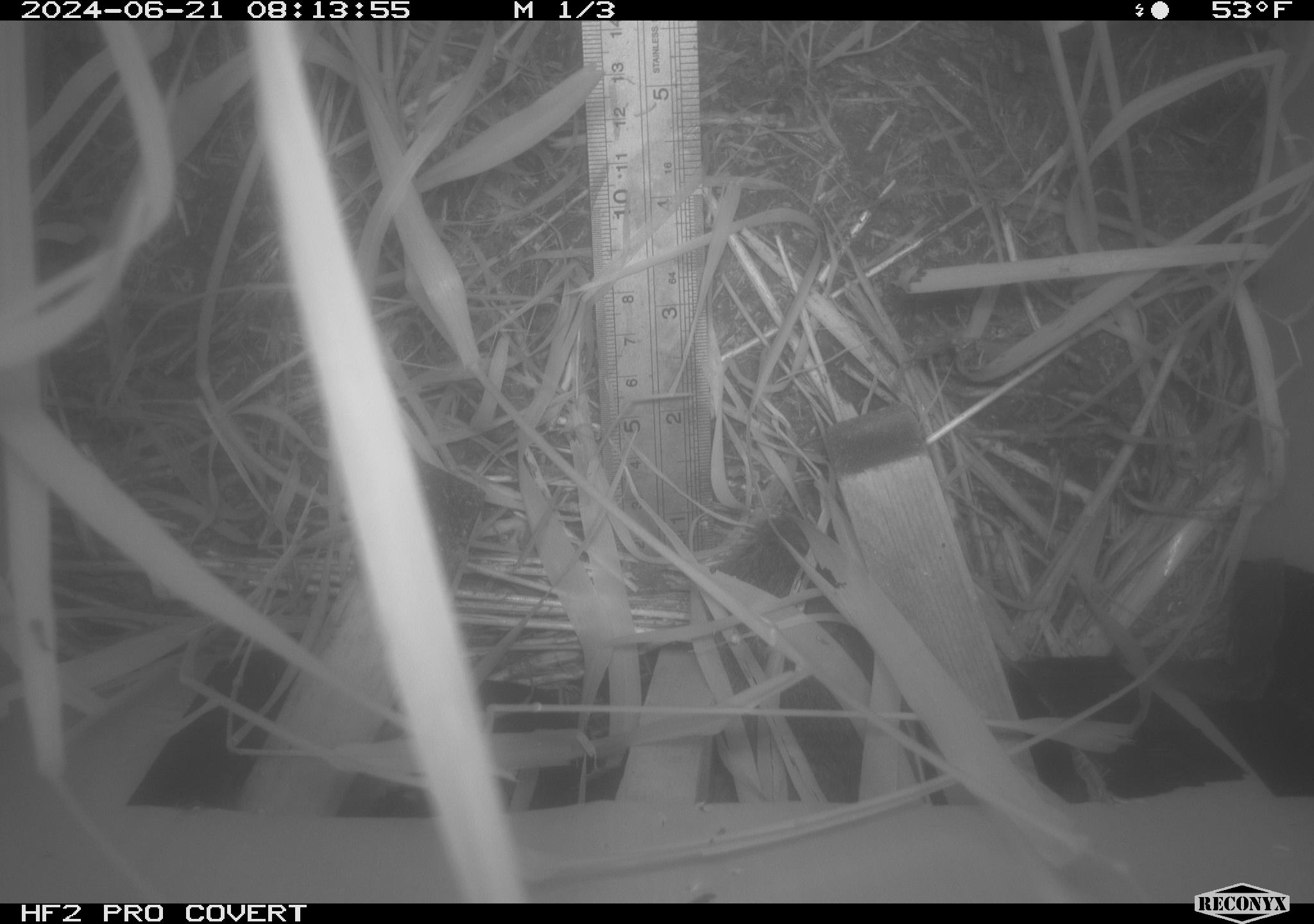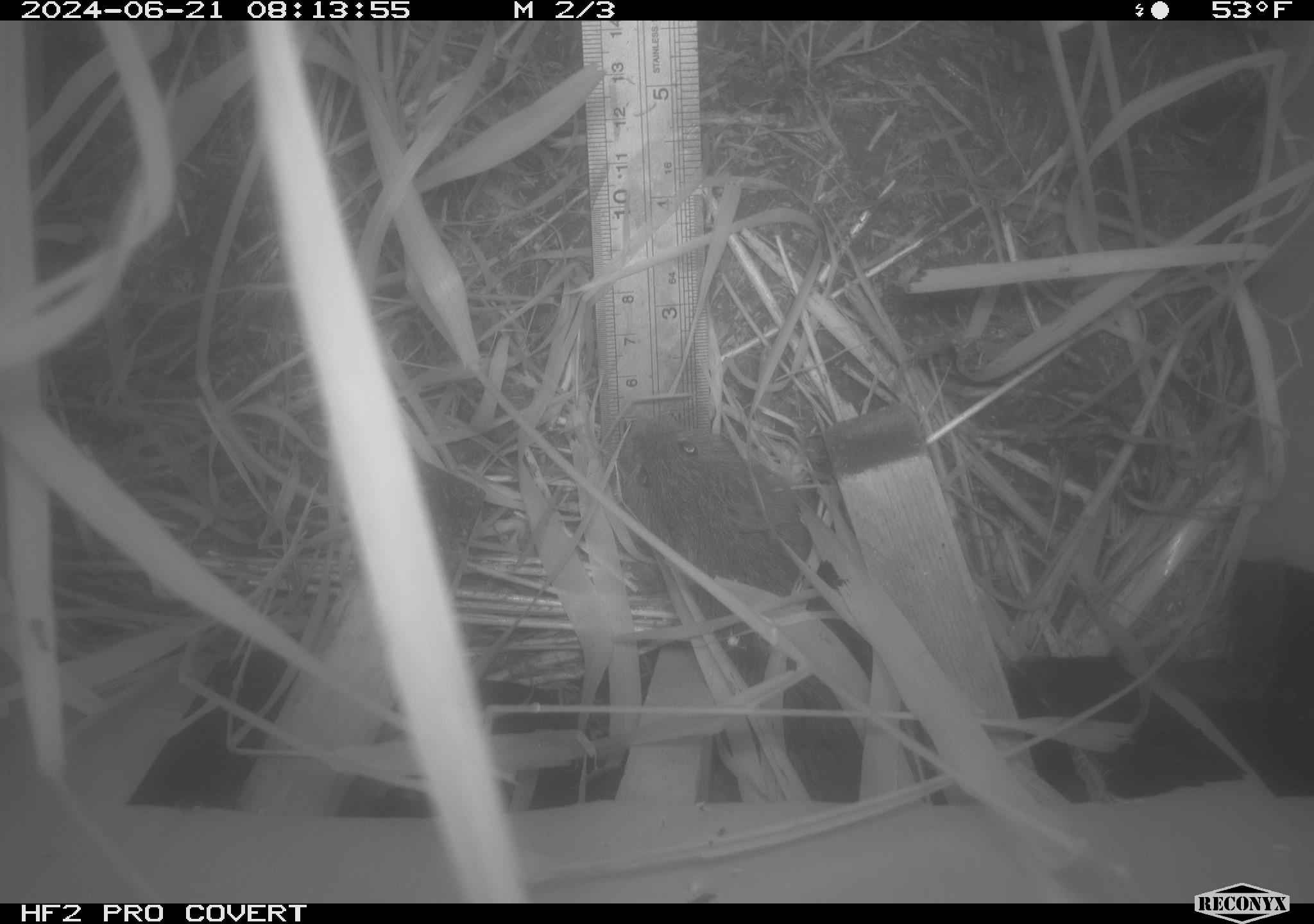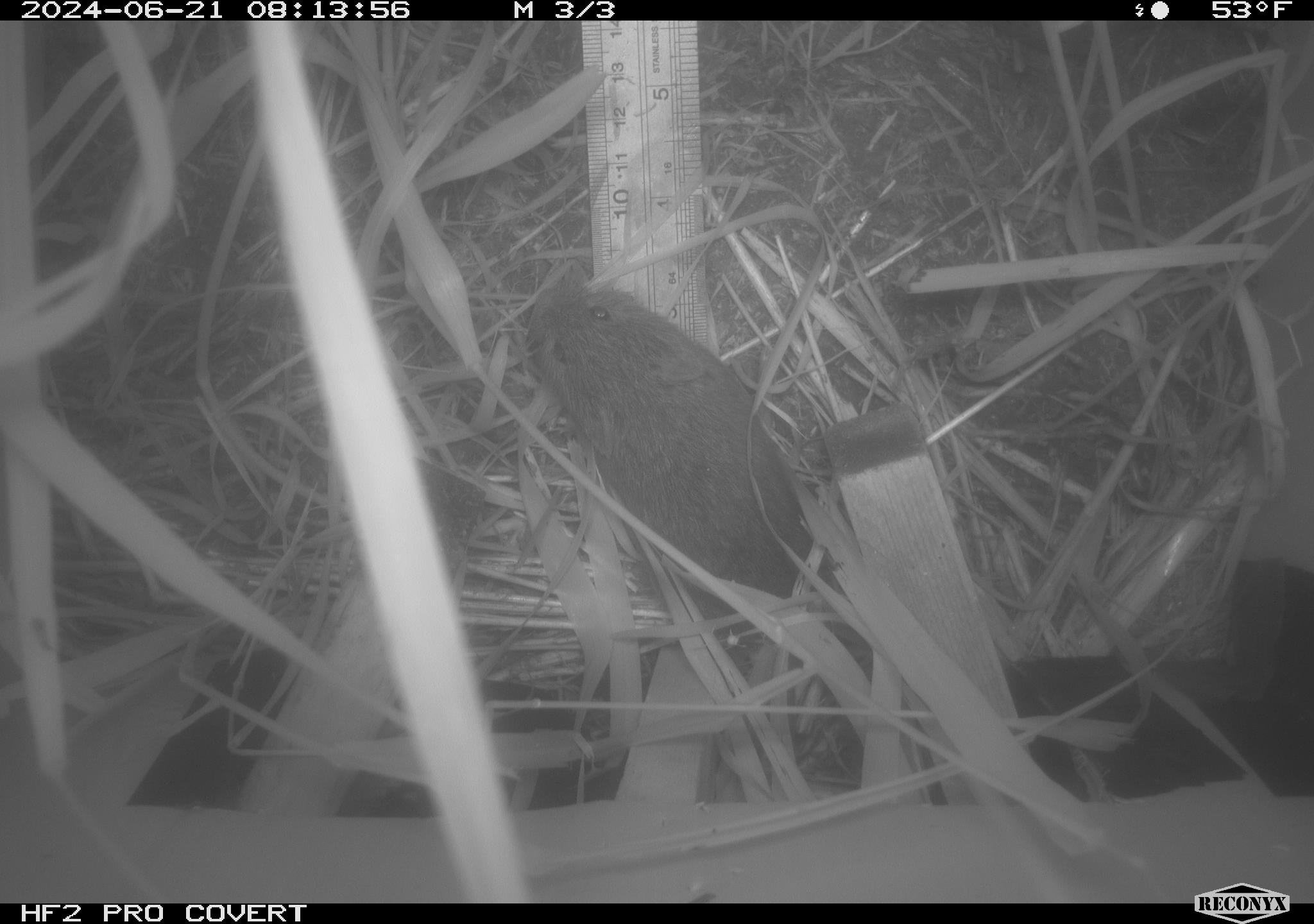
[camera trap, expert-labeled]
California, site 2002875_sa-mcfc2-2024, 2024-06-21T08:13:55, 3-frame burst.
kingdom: Animalia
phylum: Chordata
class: Mammalia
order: Rodentia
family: Cricetidae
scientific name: Arvicolinae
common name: voles, lemmings, and muskrats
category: arvicolinae subfamily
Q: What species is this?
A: Arvicolinae subfamily (voles, lemmings, and muskrats) (Arvicolinae).